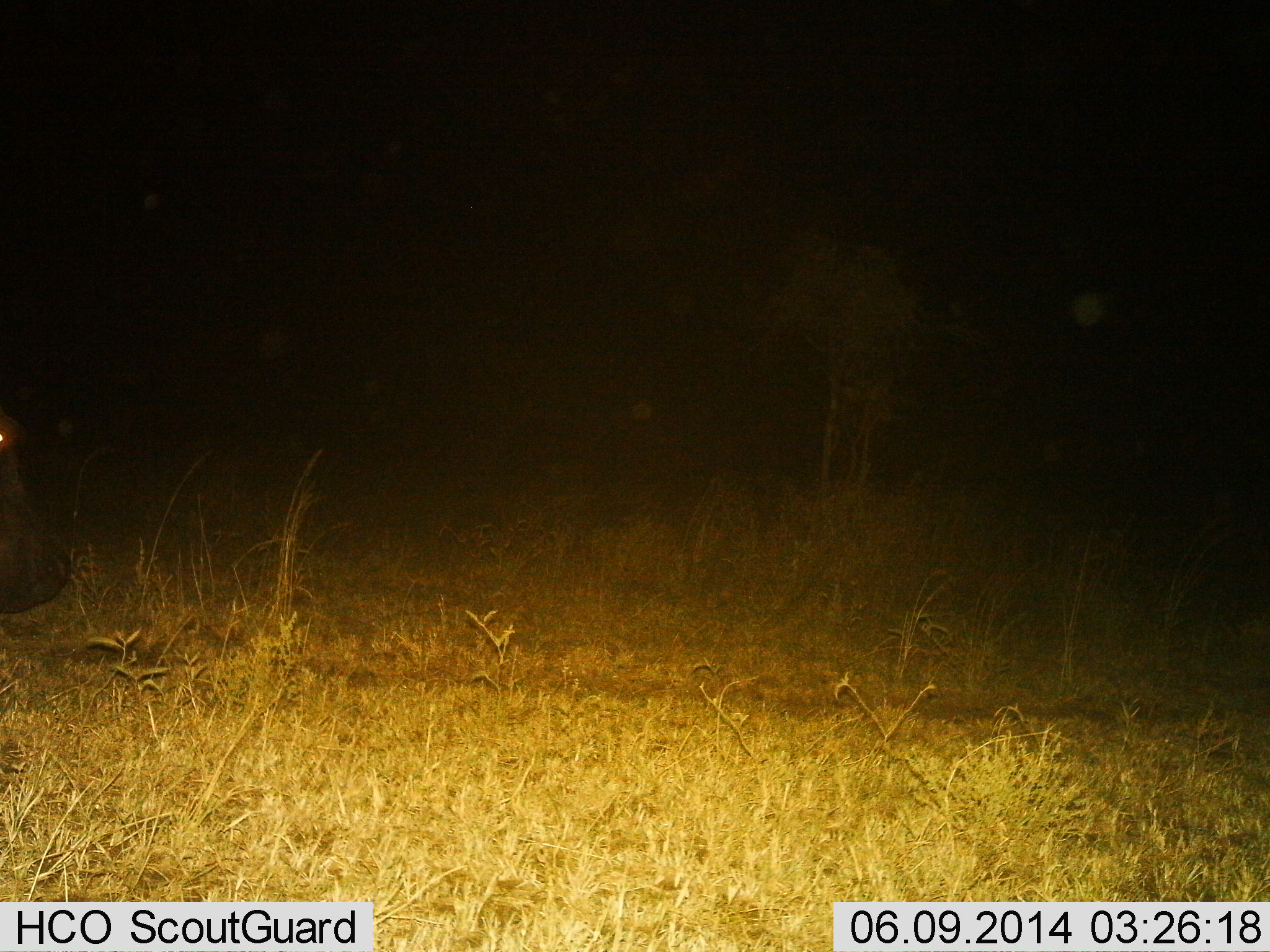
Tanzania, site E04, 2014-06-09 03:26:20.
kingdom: Animalia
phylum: Chordata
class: Mammalia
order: Artiodactyla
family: Hippopotamidae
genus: Hippopotamus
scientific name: Hippopotamus amphibius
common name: hippopotamus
Hippopotamus (Hippopotamus amphibius), count 1. Behavior (volunteer vote fractions): standing 40%, resting 0%, moving 70%, interacting 0%. Young present (vote fraction): 0%. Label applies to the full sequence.